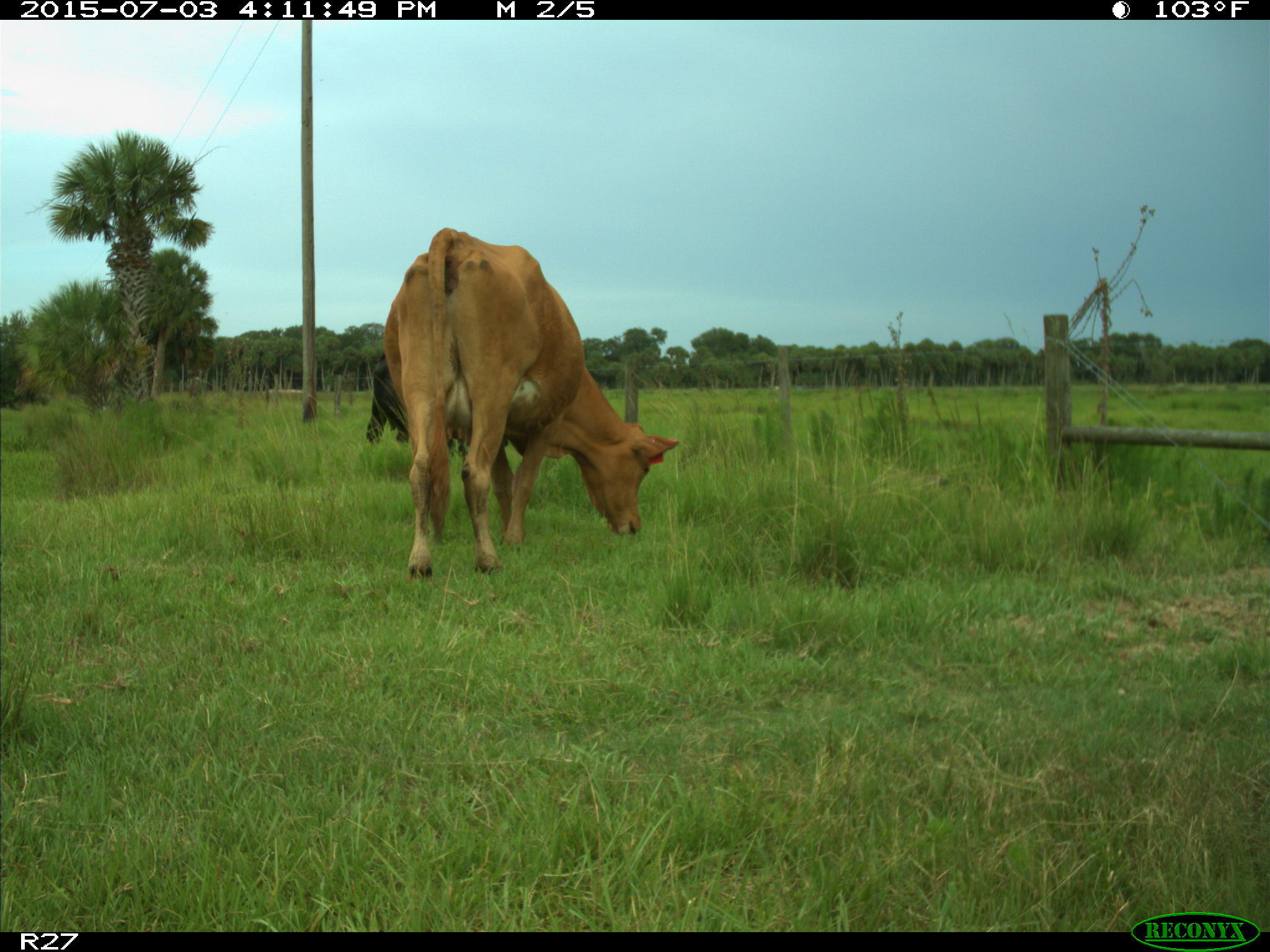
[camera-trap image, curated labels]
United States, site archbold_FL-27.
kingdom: Animalia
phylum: Chordata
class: Mammalia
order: Artiodactyla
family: Bovidae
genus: Bos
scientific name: Bos taurus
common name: domestic cow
Bos taurus (domestic cow).